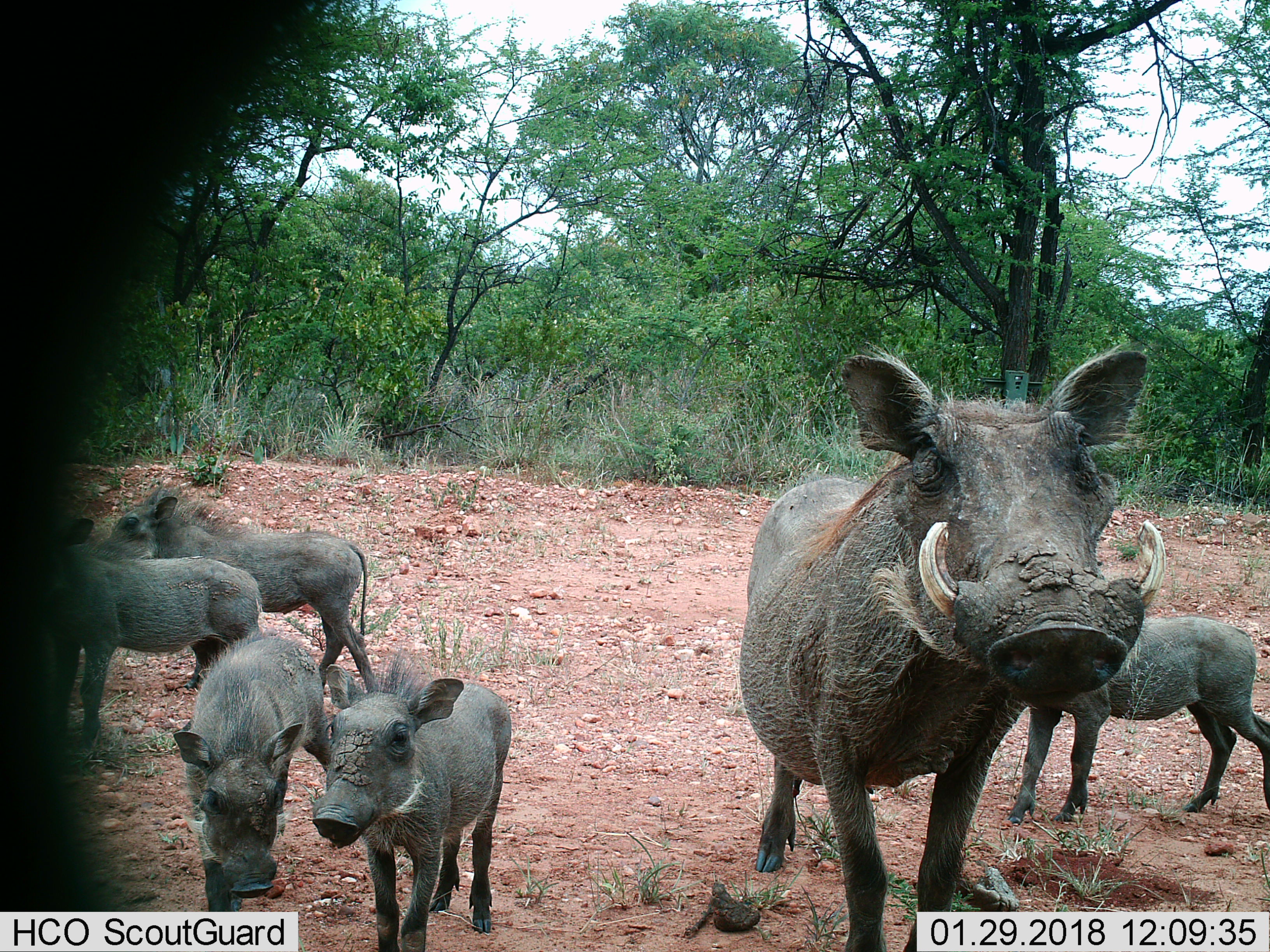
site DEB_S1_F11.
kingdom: Animalia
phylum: Chordata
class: Mammalia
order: Artiodactyla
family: Suidae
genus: Phacochoerus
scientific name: Phacochoerus africanus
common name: warthog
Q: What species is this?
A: Warthog (Phacochoerus africanus).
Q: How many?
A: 6.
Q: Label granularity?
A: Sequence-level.